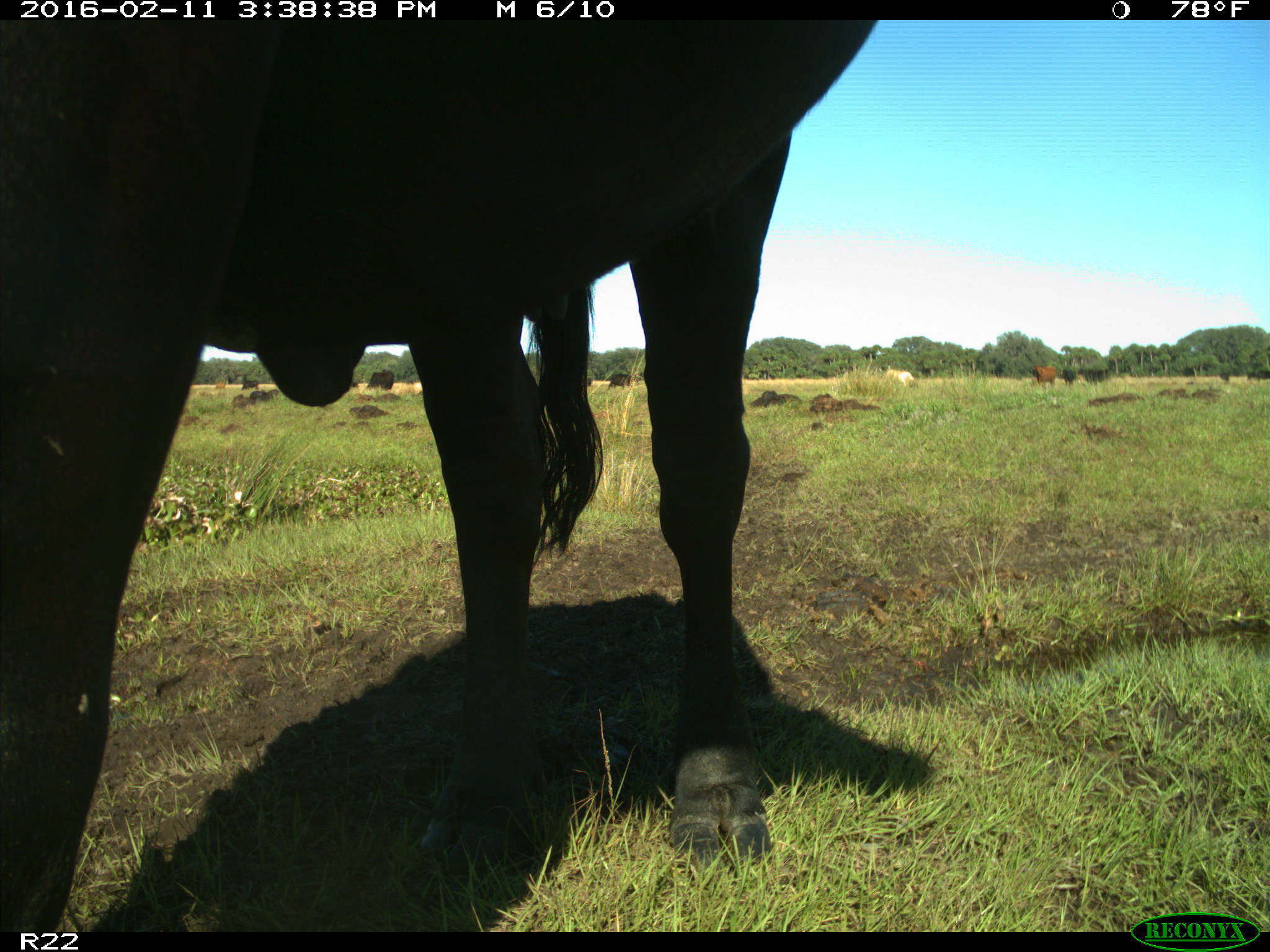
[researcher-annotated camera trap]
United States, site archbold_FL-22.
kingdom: Animalia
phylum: Chordata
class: Mammalia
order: Artiodactyla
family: Bovidae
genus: Bos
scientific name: Bos taurus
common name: domestic cow